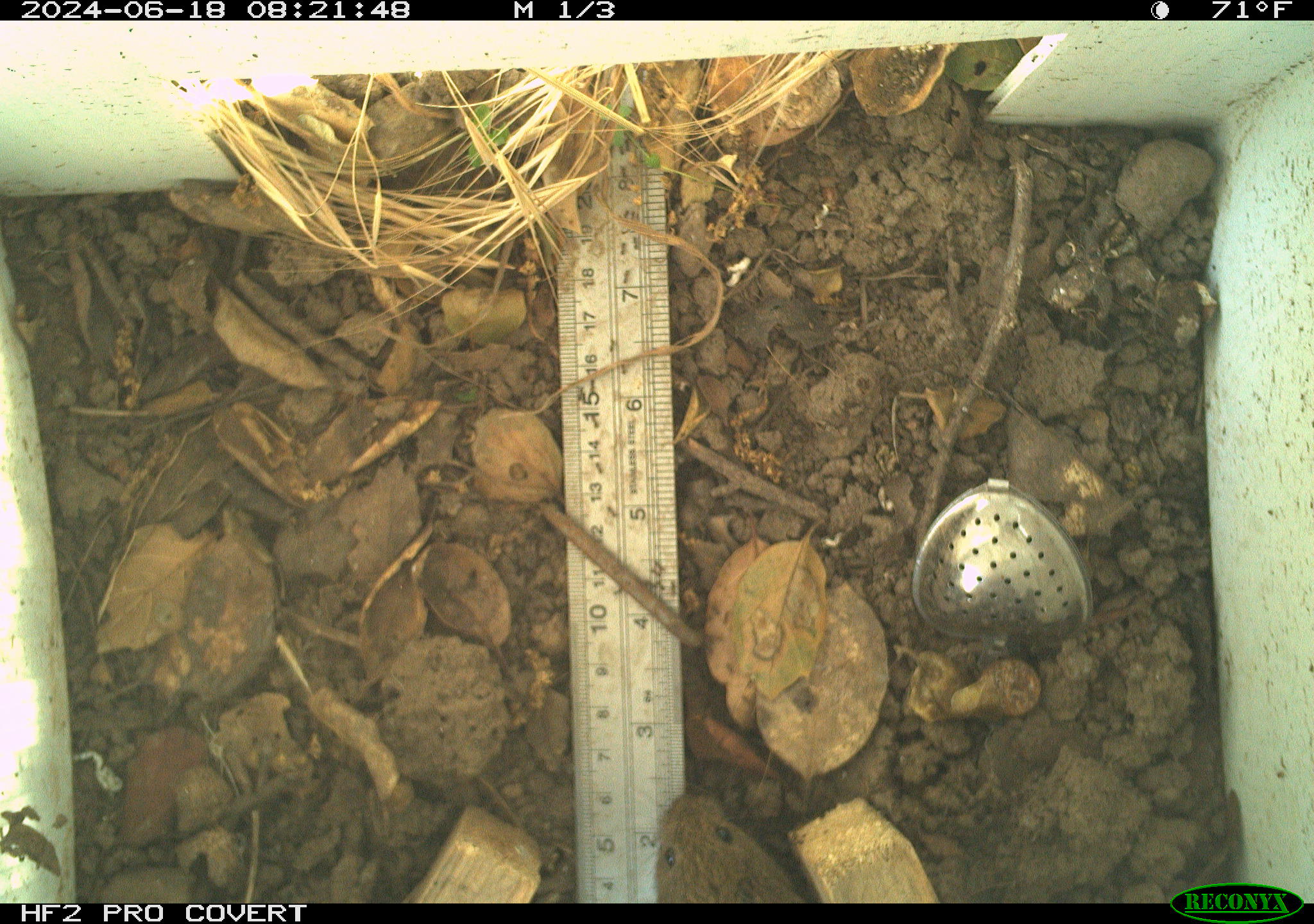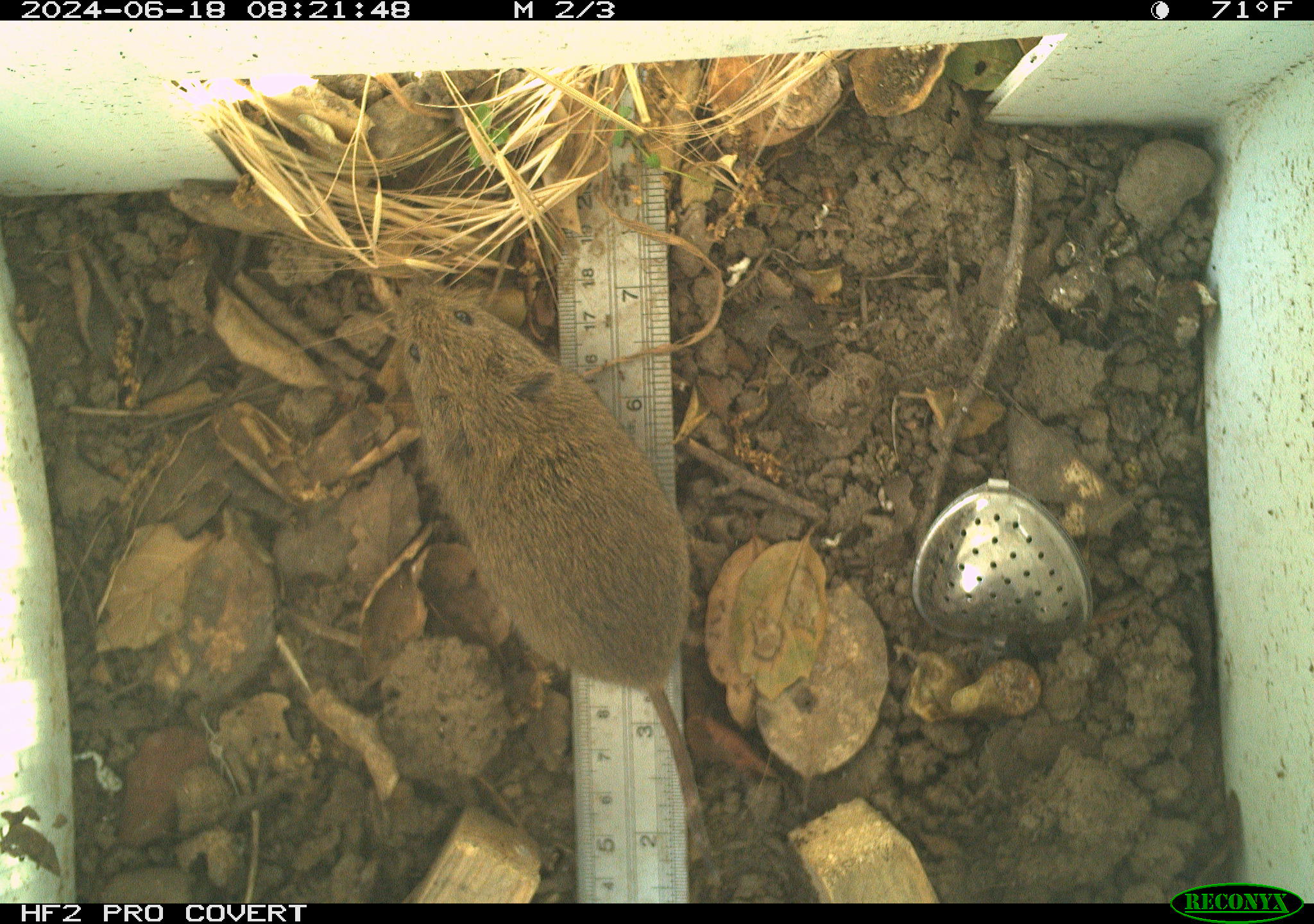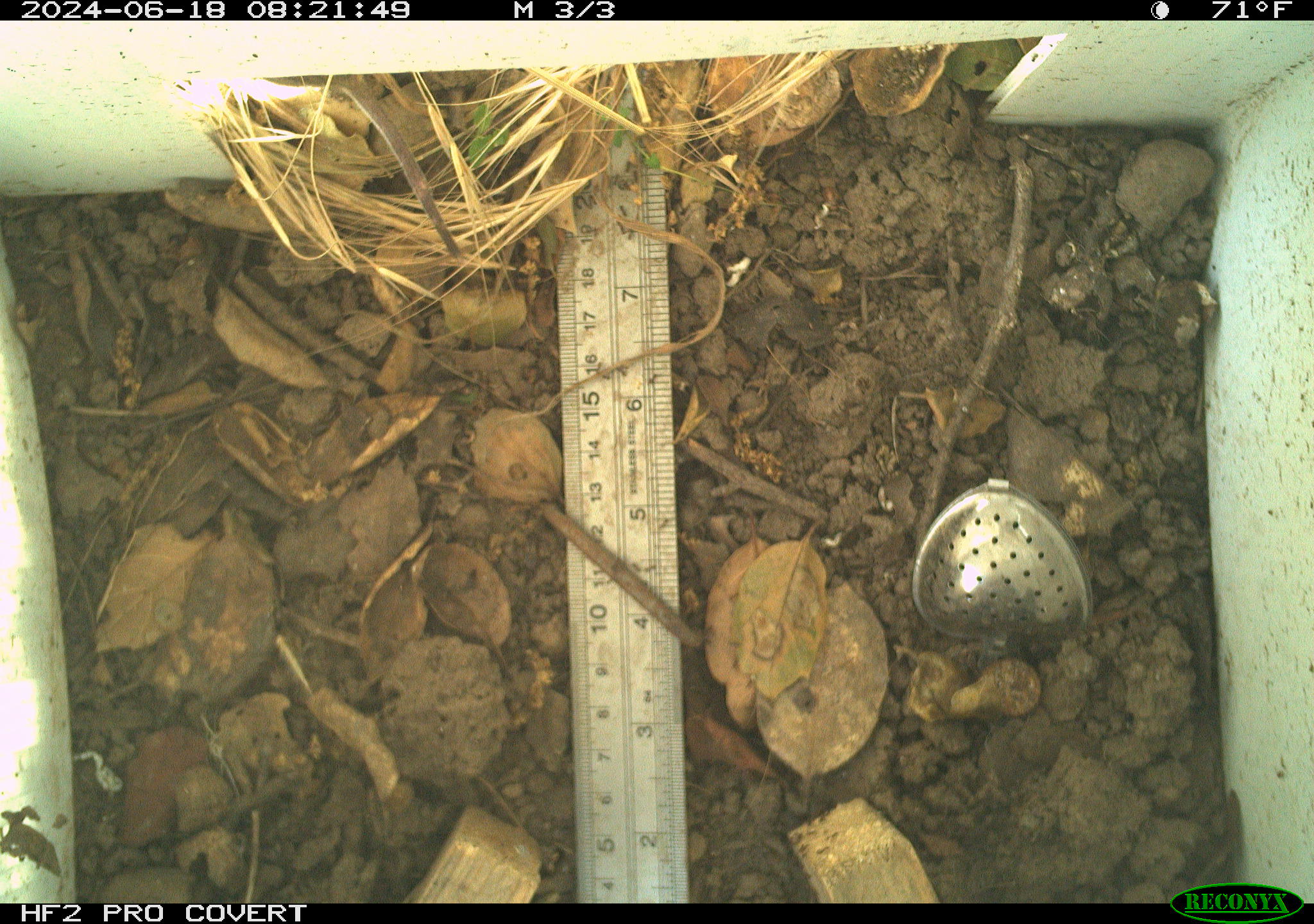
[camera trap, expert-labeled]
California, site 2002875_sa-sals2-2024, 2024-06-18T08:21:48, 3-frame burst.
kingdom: Animalia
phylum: Chordata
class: Mammalia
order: Rodentia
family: Cricetidae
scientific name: Arvicolinae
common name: voles, lemmings, and muskrats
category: arvicolinae subfamily